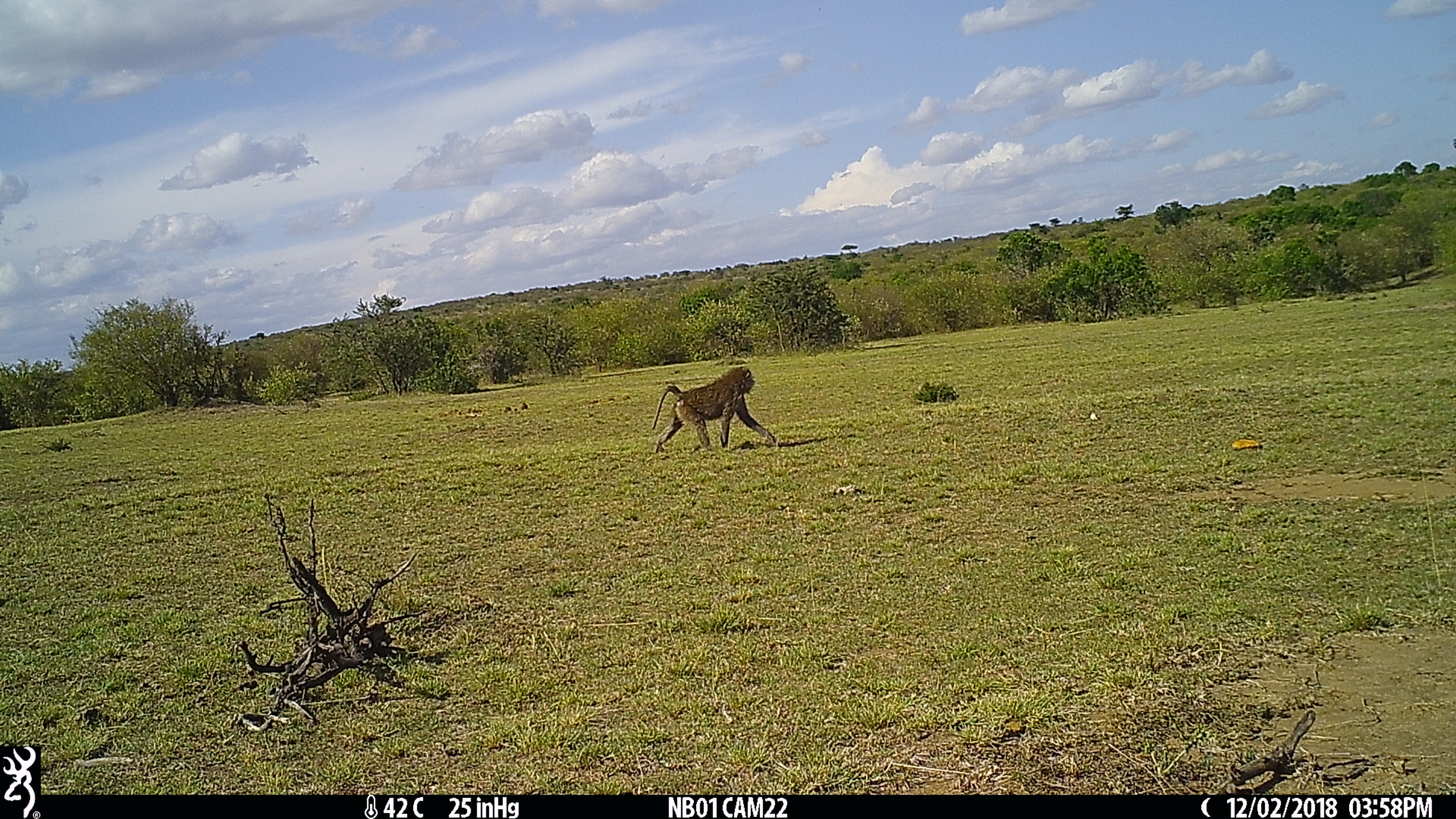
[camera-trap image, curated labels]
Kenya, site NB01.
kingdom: Animalia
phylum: Chordata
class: Mammalia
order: Primates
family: Cercopithecidae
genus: Papio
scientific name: Papio anubis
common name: olive baboon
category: baboon